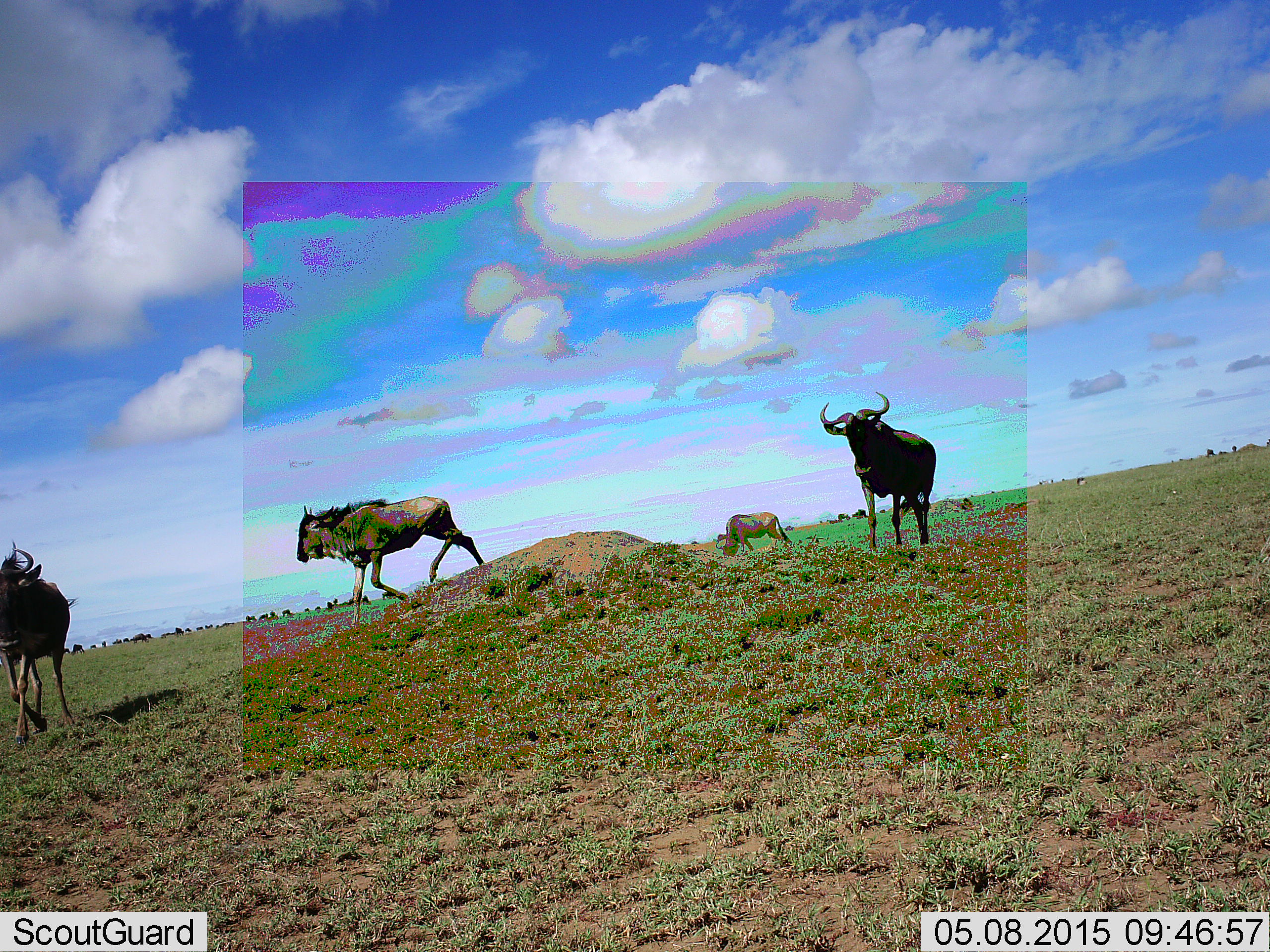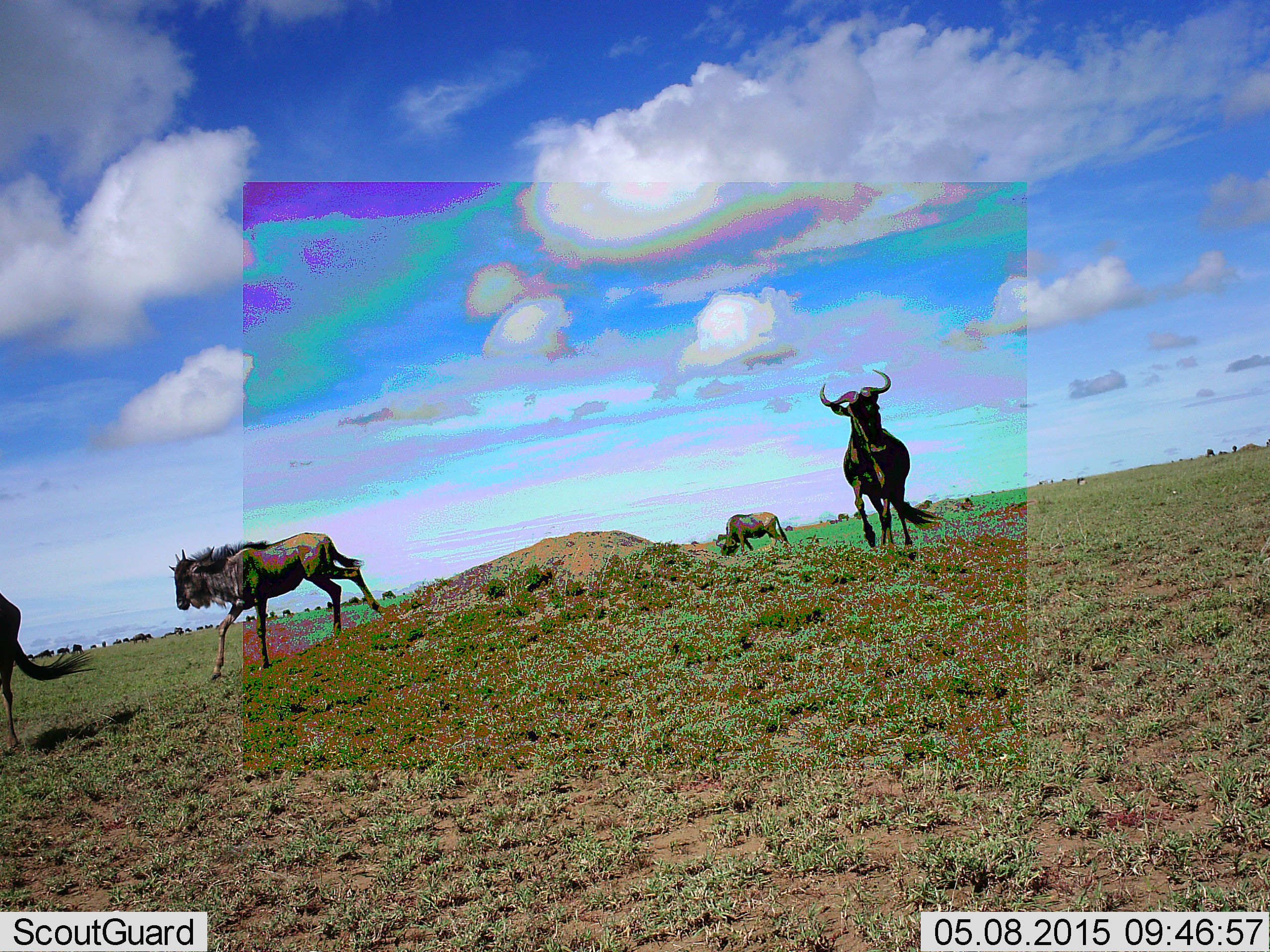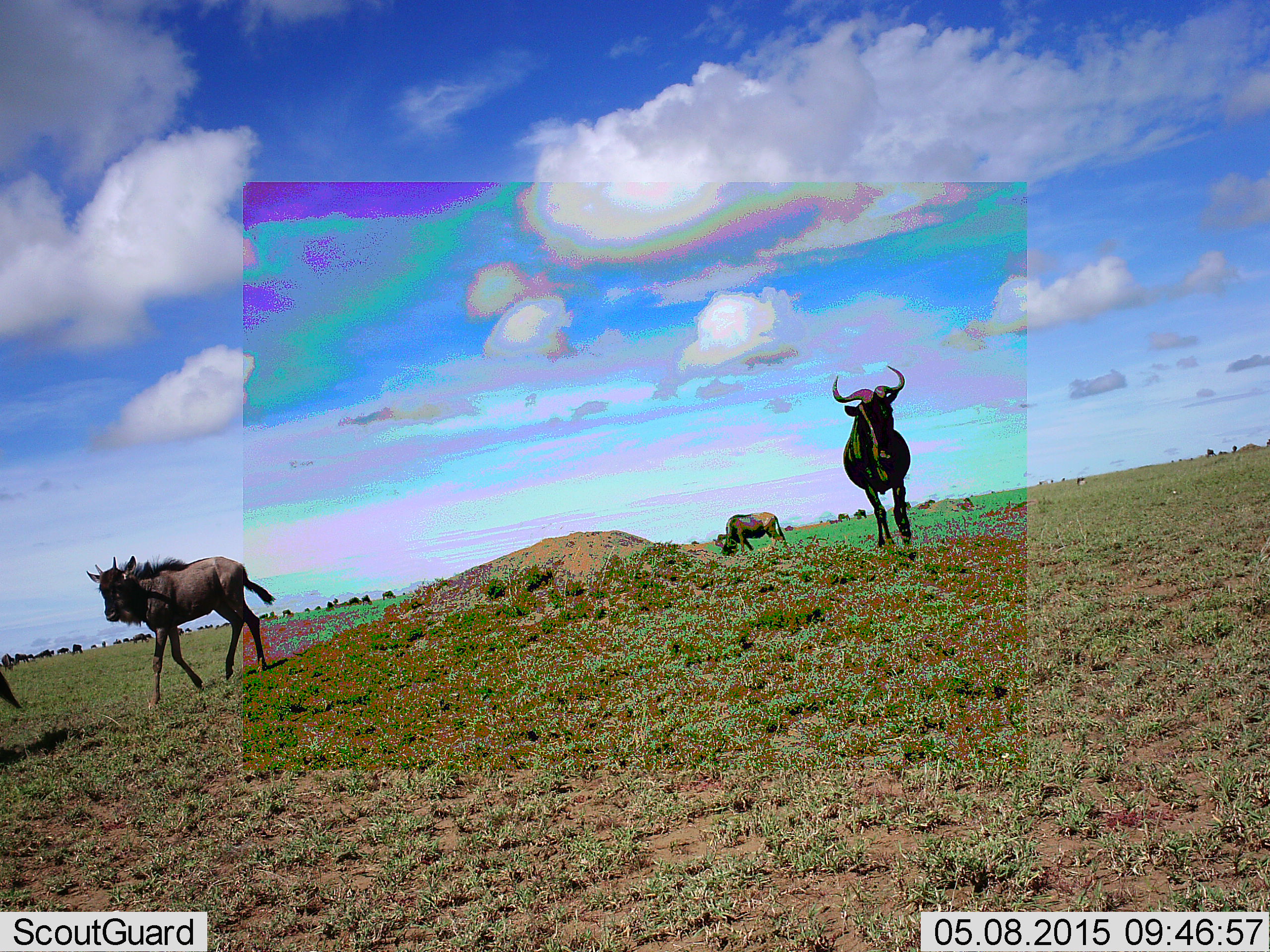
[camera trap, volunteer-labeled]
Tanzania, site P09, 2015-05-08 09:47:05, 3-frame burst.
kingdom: Animalia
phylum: Chordata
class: Mammalia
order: Artiodactyla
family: Bovidae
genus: Connochaetes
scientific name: Connochaetes taurinus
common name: blue wildebeest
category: wildebeest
Wildebeest (blue wildebeest) (Connochaetes taurinus), count 4. Behavior (volunteer vote fractions): standing 20%, resting 0%, moving 100%, interacting 0%. Young present (vote fraction): 0%. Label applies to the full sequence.